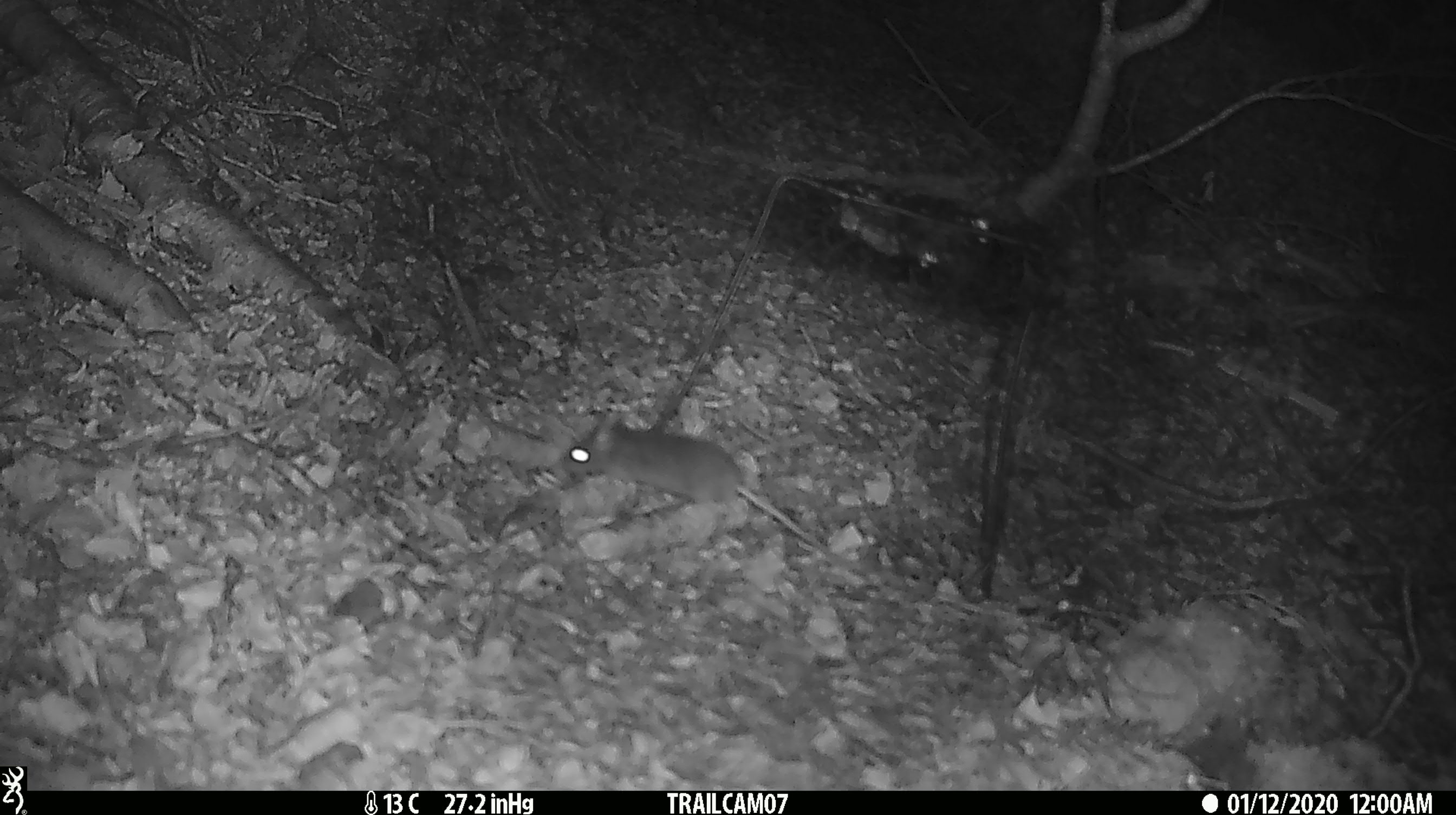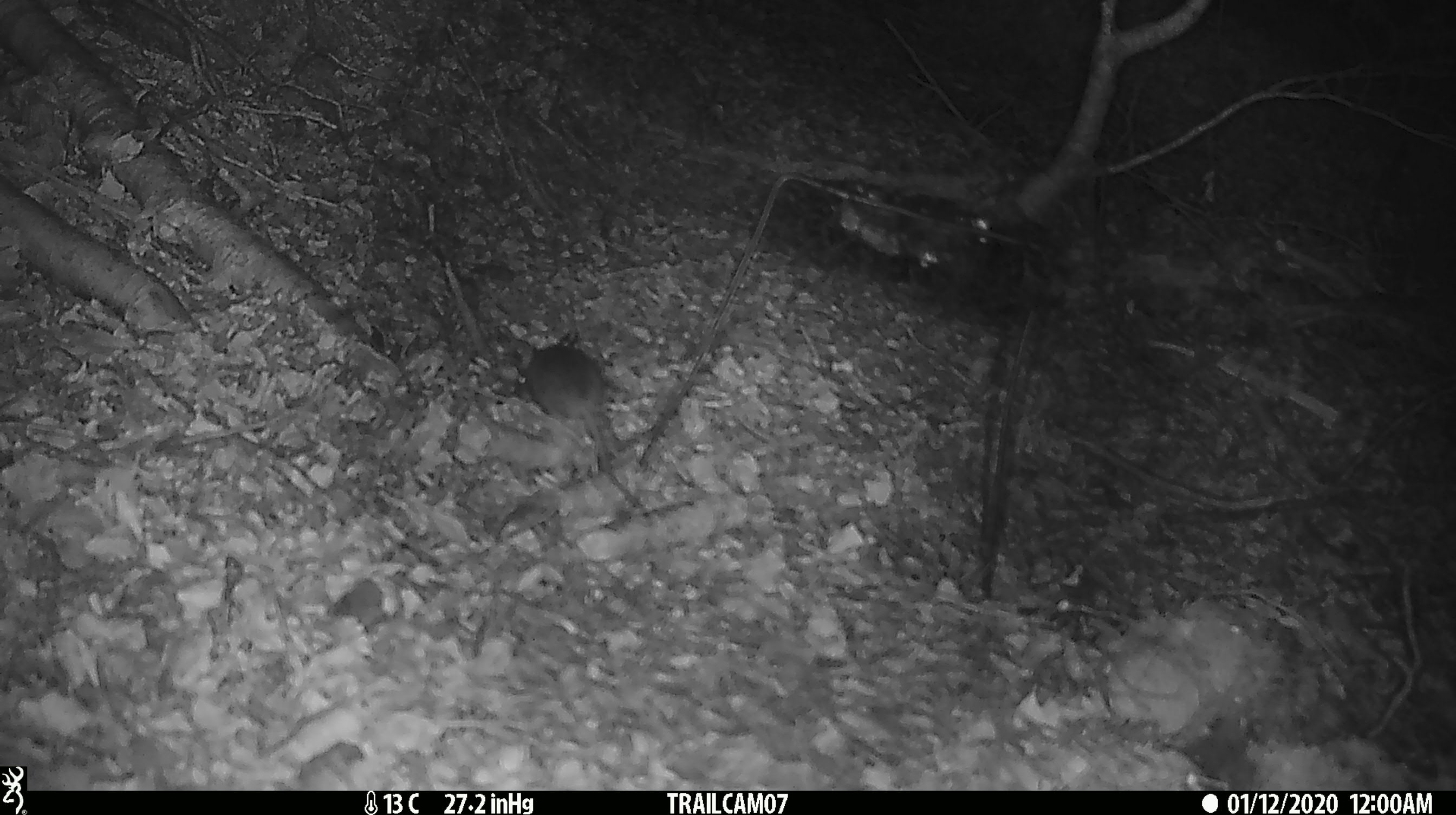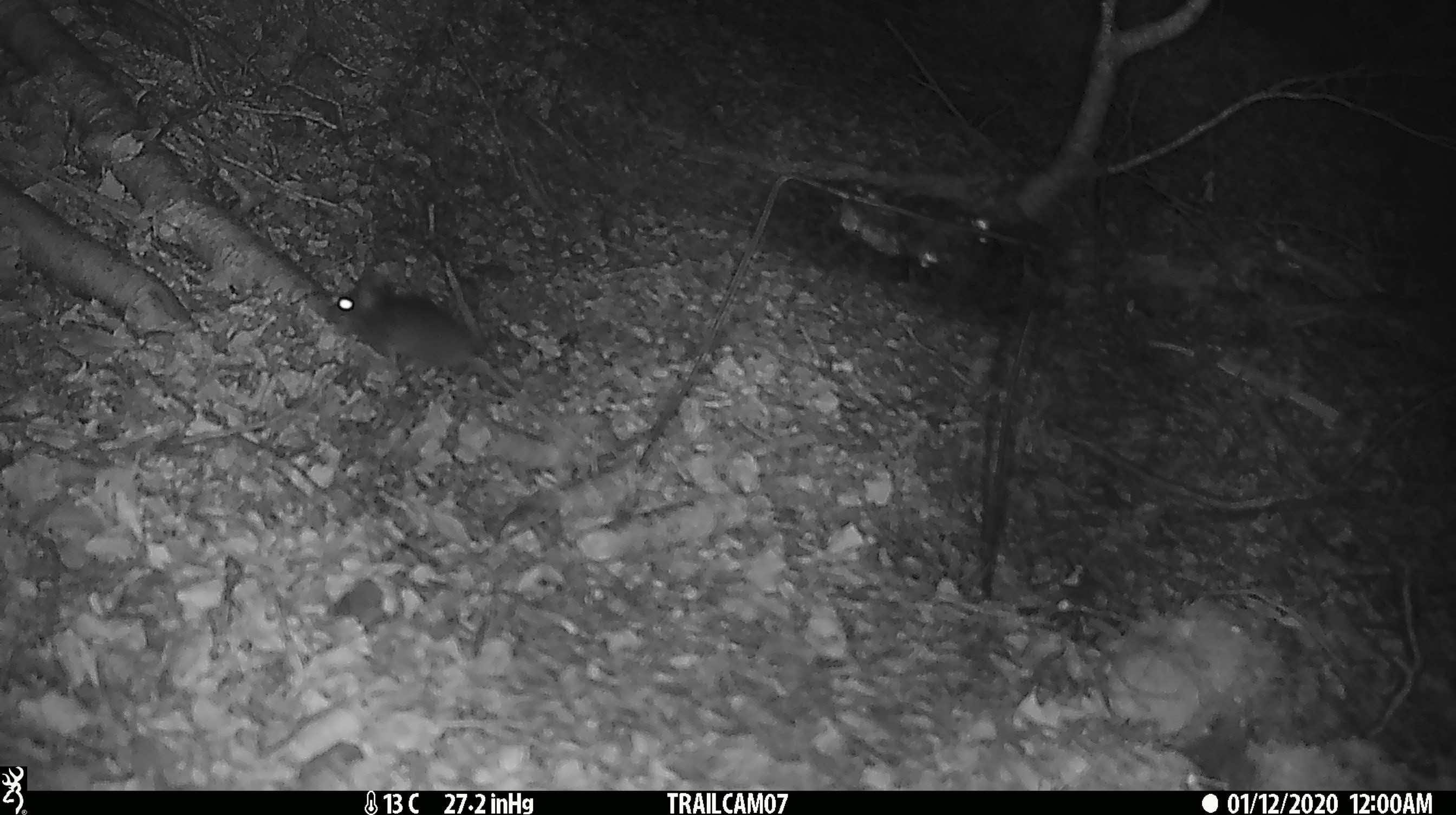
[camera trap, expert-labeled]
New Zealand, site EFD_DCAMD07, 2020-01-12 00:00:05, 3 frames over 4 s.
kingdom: Animalia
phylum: Chordata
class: Mammalia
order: Rodentia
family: Muridae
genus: Mus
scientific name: Mus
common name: mouse